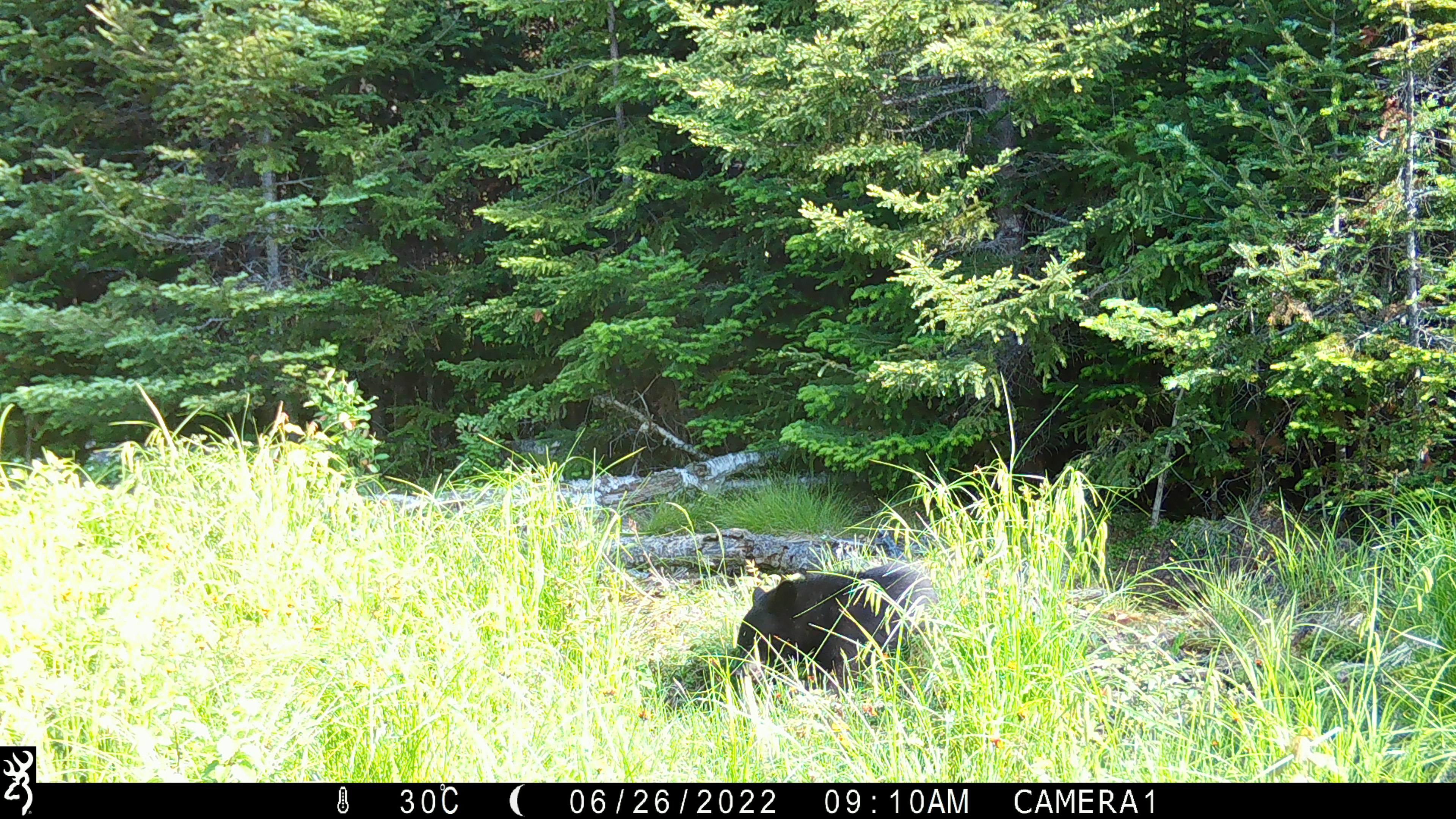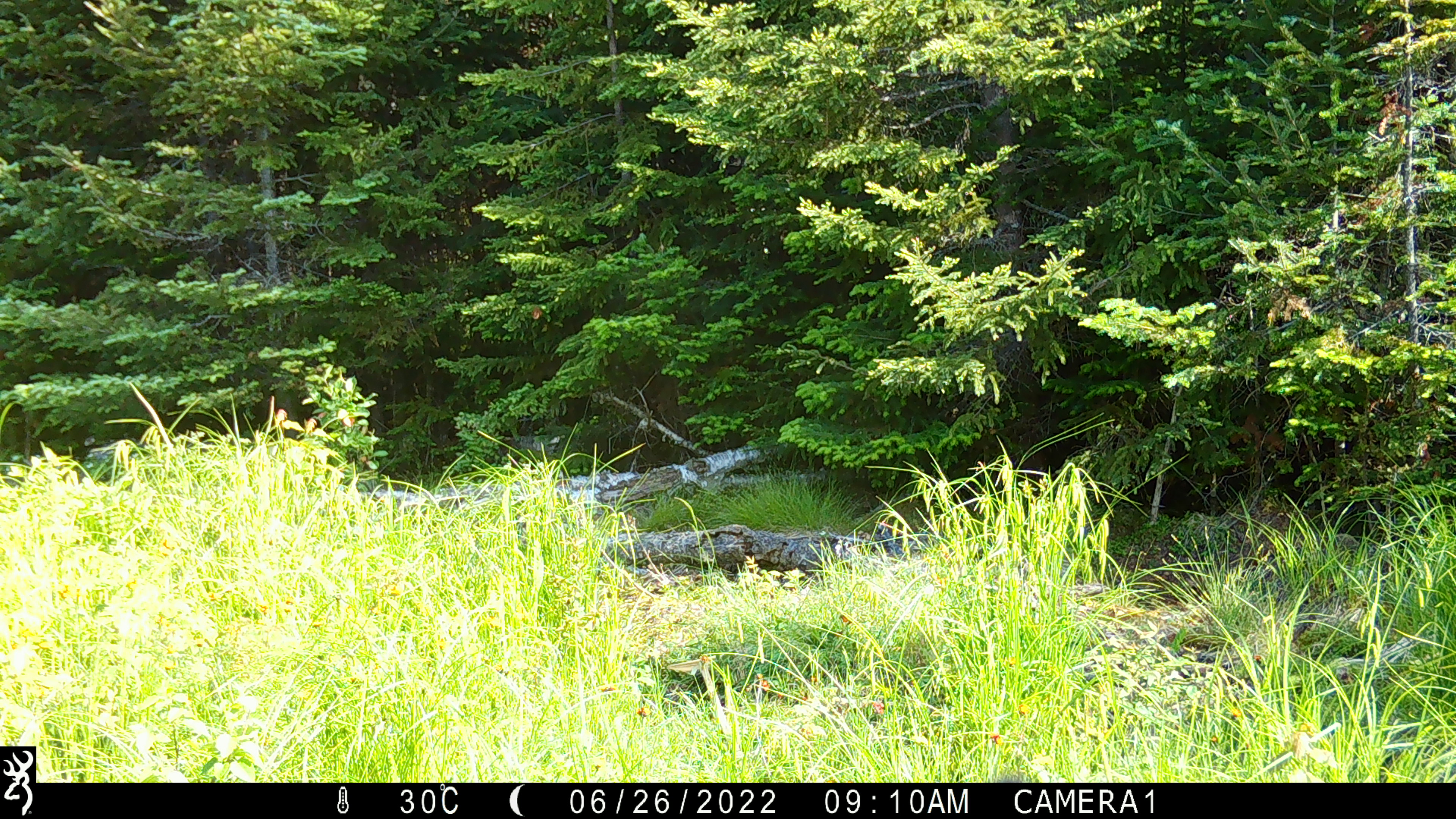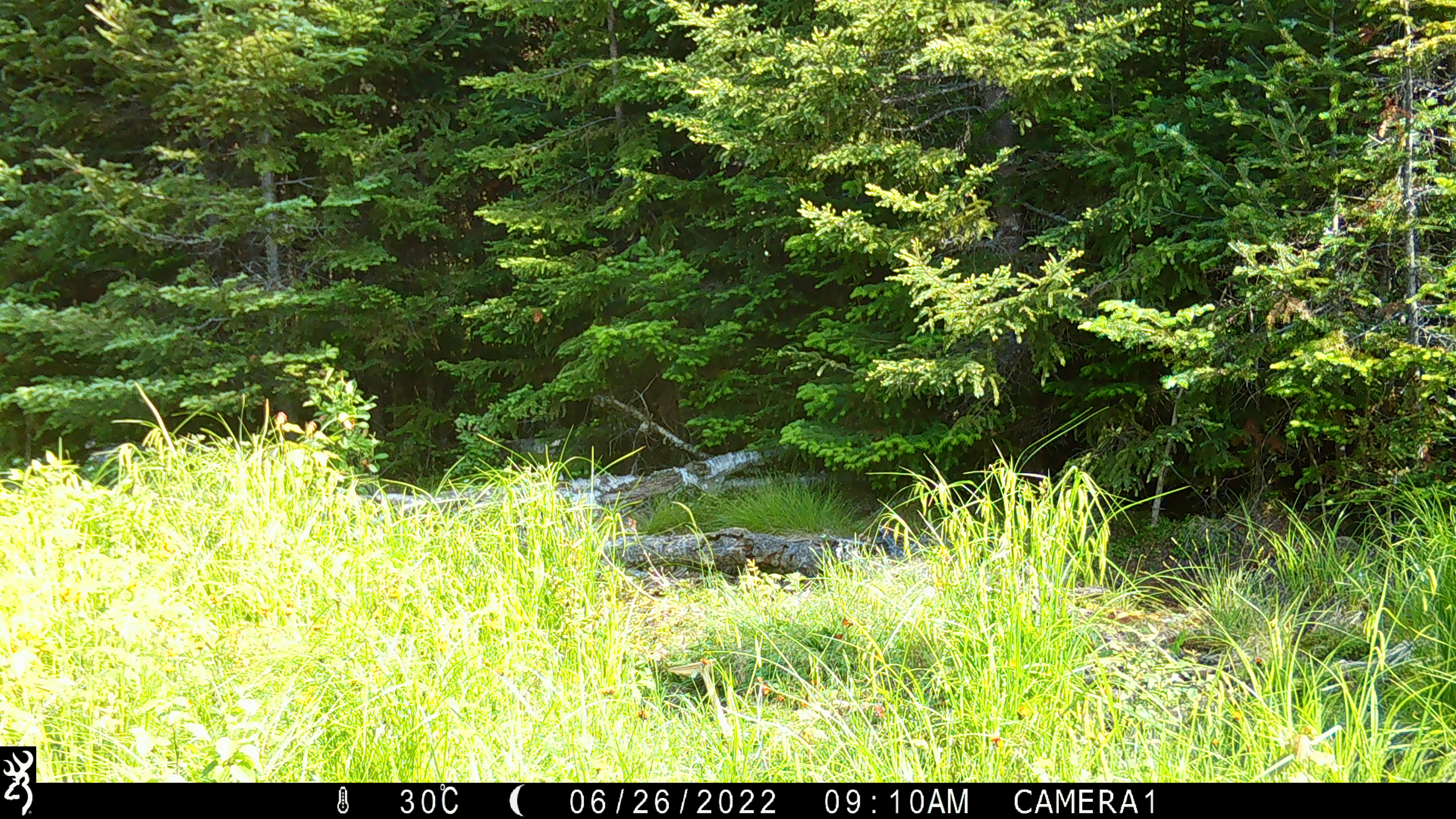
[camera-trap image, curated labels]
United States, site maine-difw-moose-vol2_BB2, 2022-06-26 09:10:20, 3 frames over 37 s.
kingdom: Animalia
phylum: Chordata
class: Mammalia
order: Carnivora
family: Ursidae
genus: Ursus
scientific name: Ursus americanus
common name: black bear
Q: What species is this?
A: Black bear (Ursus americanus).